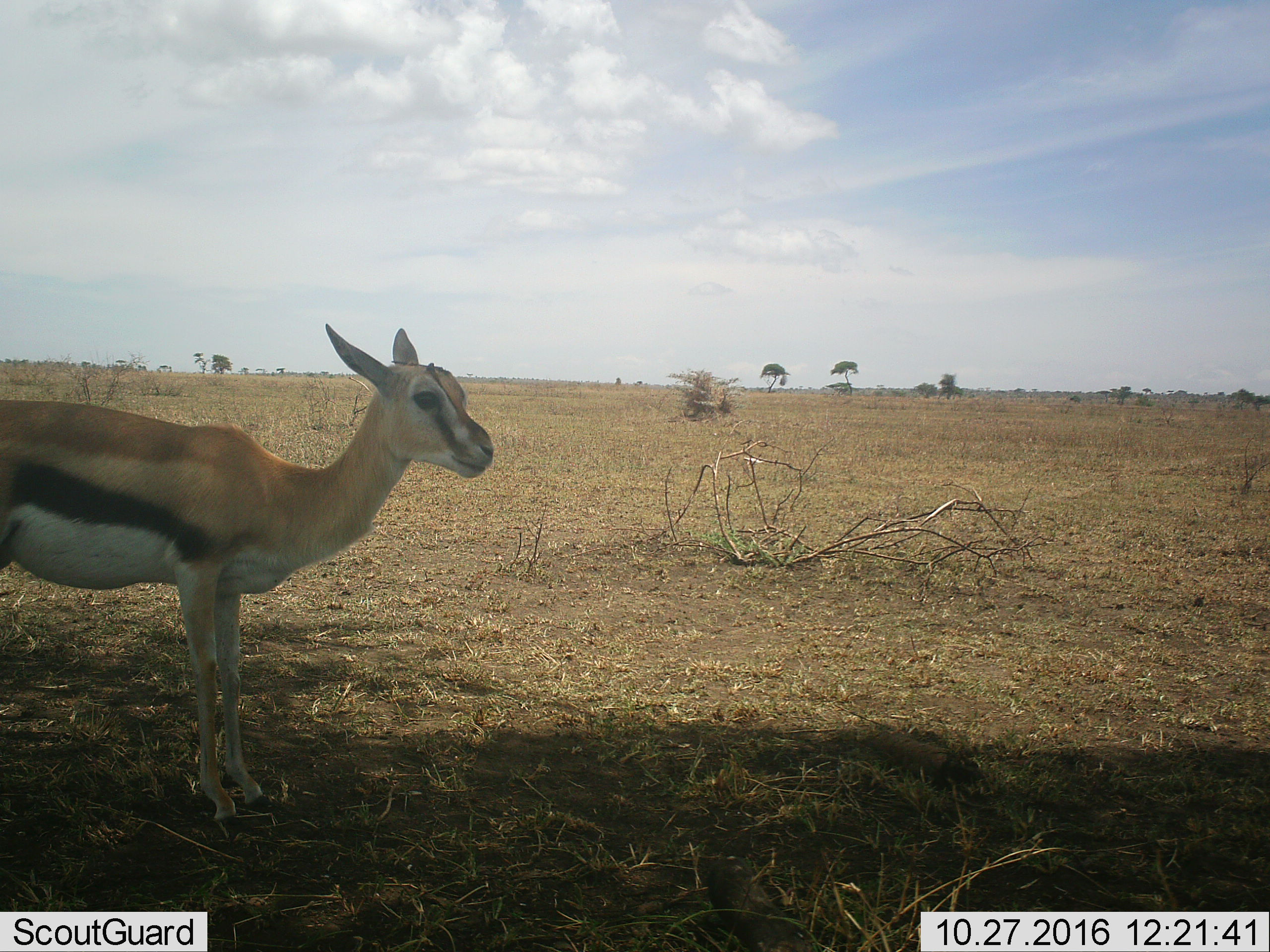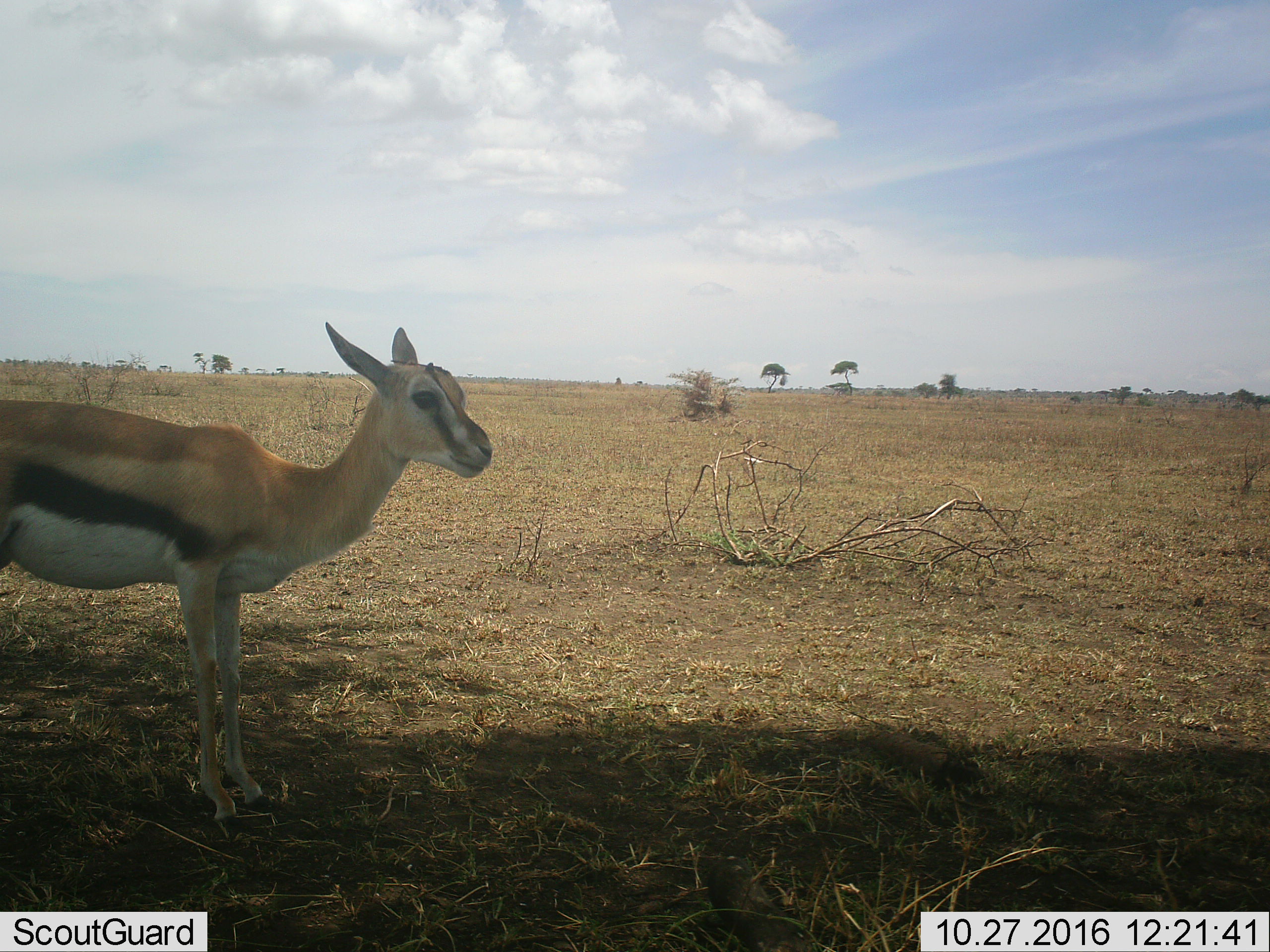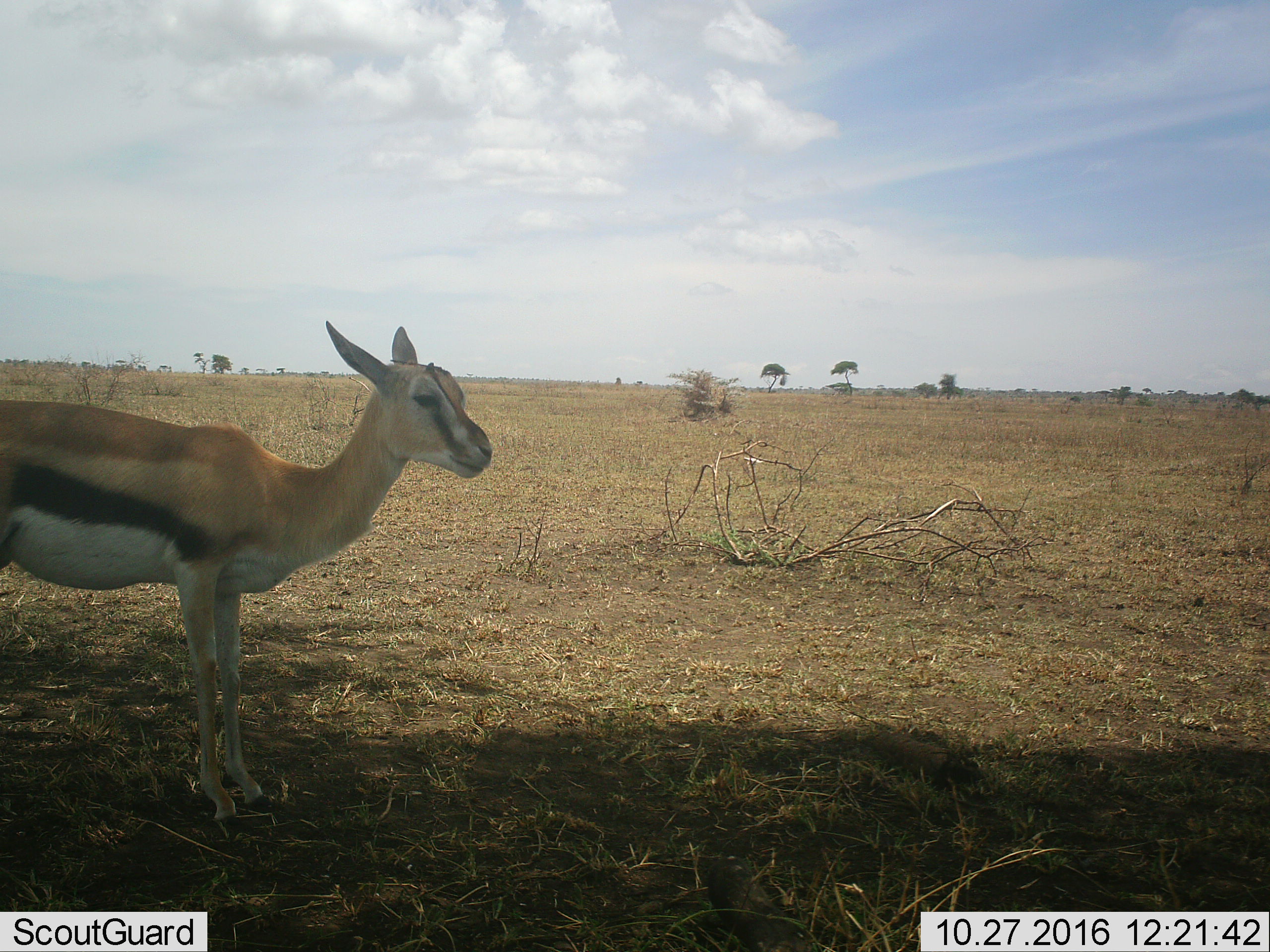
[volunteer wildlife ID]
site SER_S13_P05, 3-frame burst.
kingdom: Animalia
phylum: Chordata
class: Mammalia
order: Artiodactyla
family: Bovidae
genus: Eudorcas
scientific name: Eudorcas thomsonii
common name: thomson's gazelle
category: gazellethomsons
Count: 1.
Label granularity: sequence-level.